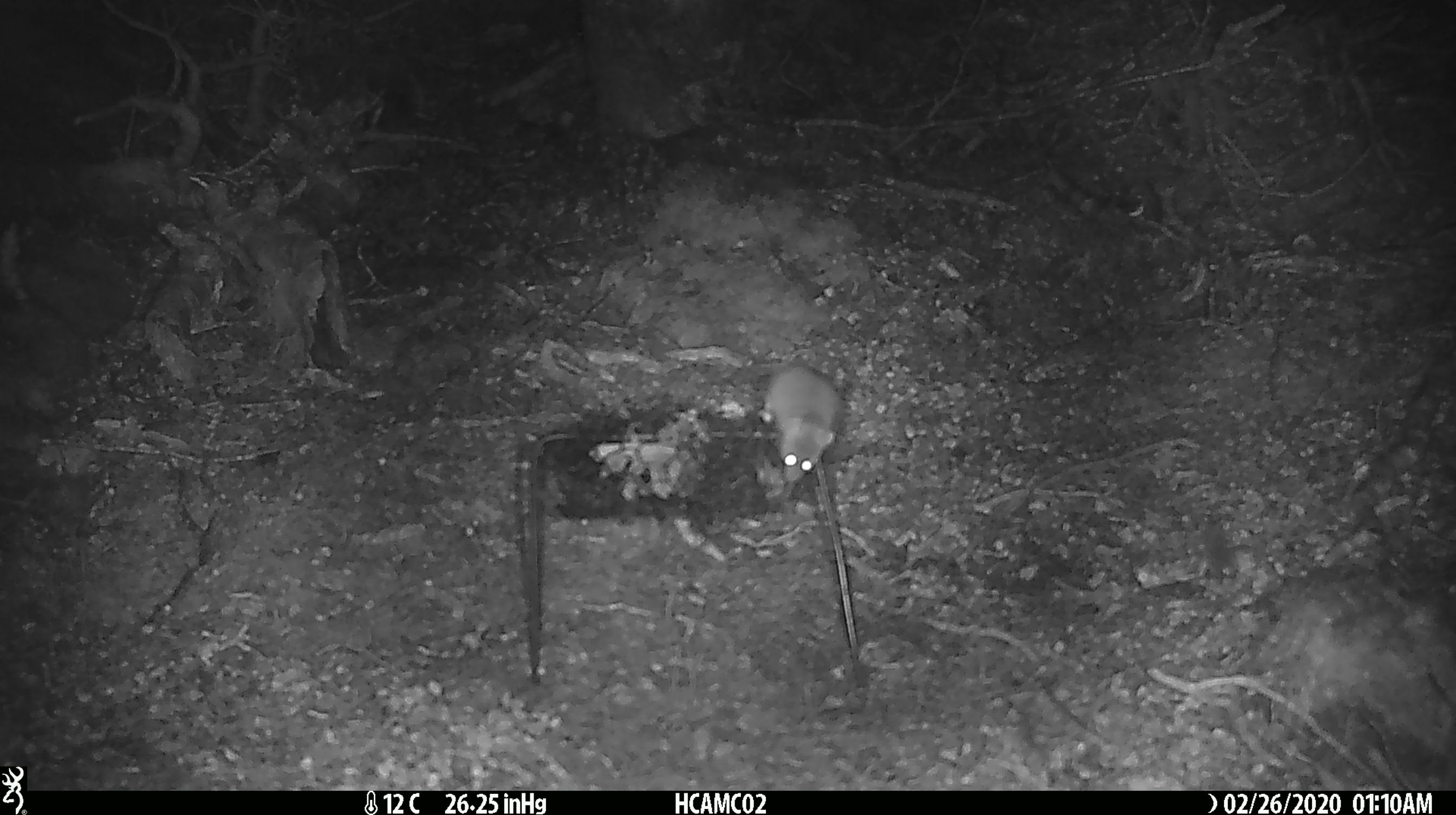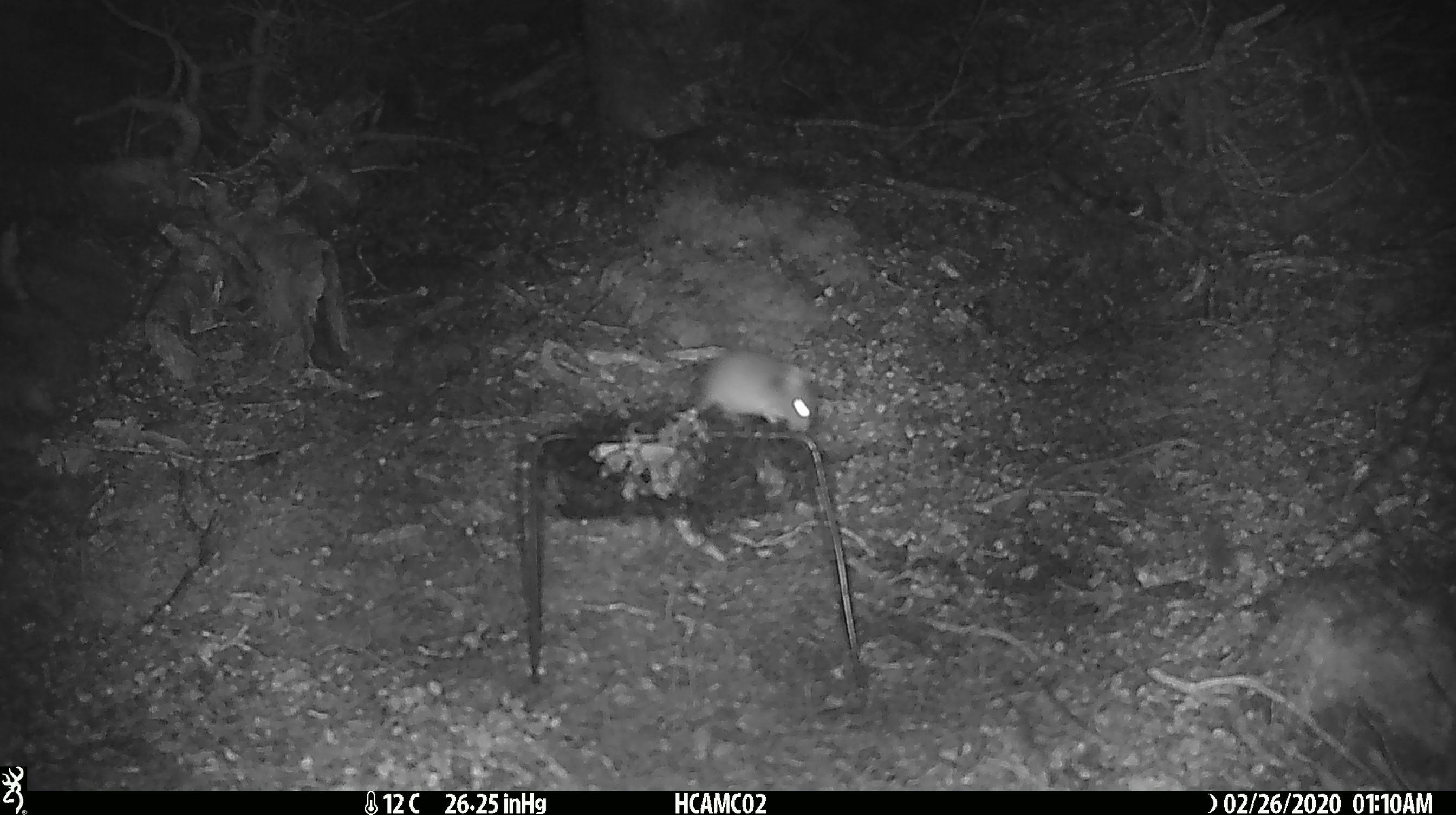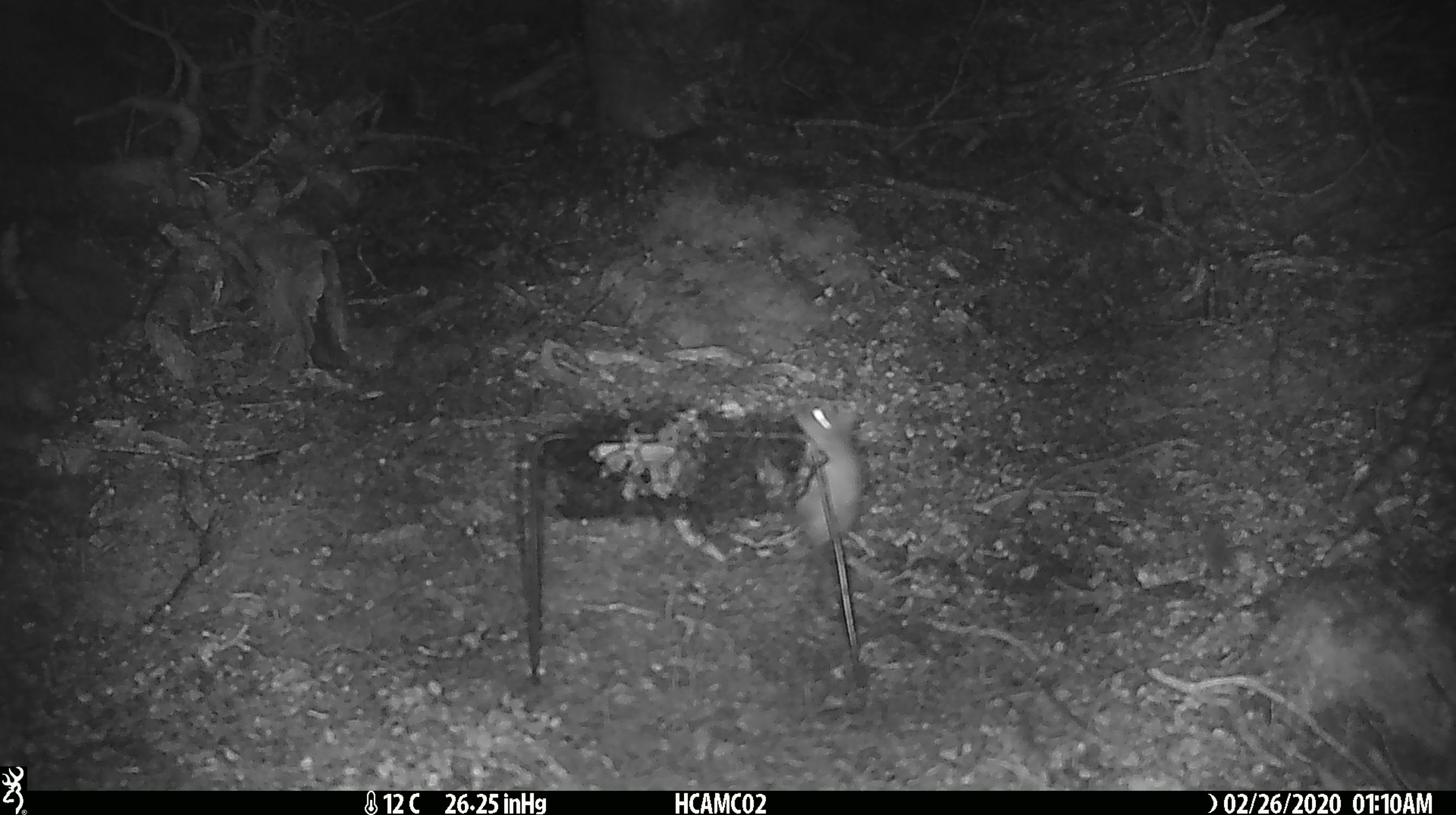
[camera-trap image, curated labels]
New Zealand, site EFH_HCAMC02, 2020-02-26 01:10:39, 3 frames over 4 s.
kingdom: Animalia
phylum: Chordata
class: Mammalia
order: Rodentia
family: Muridae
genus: Mus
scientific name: Mus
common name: mouse